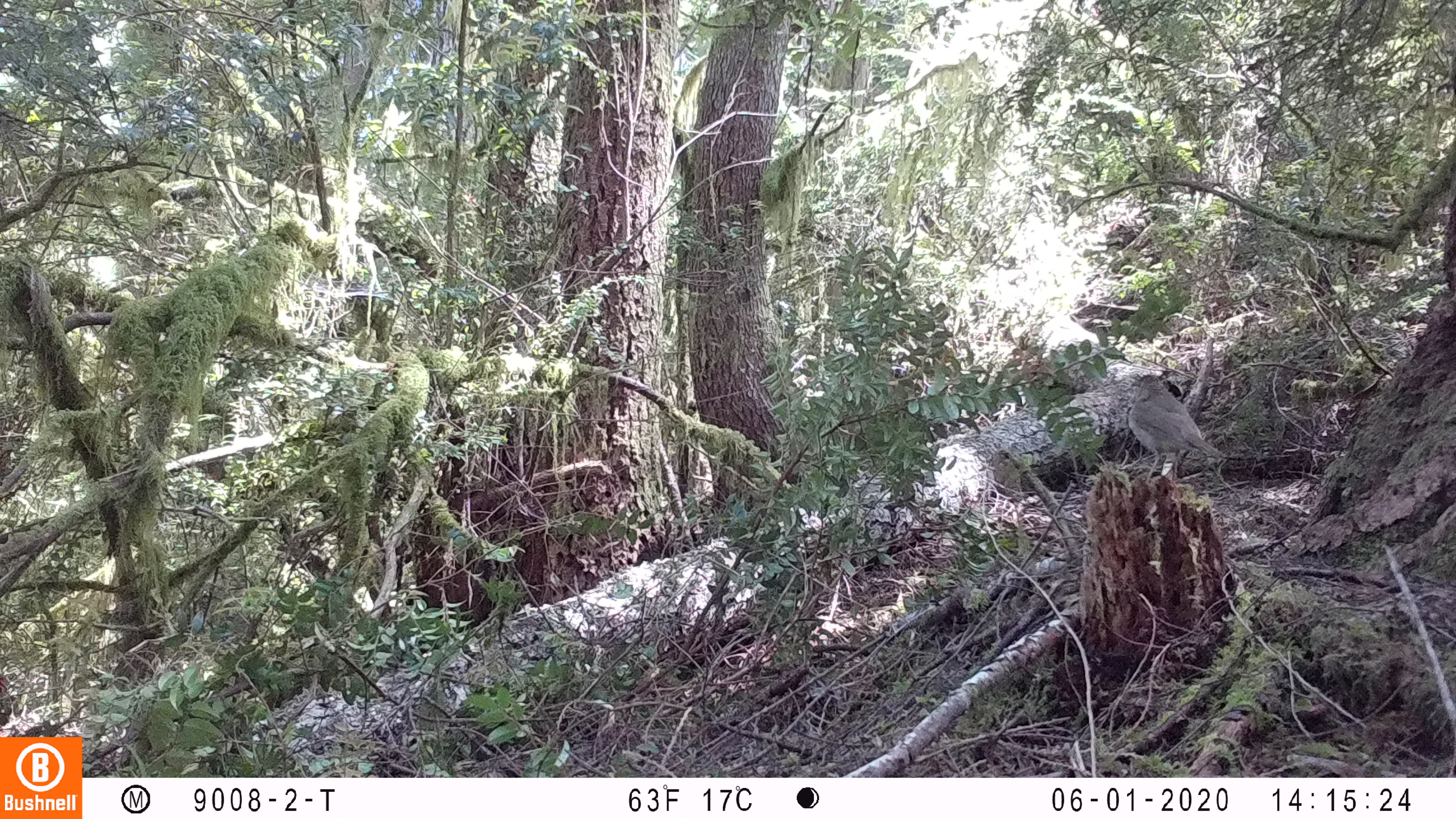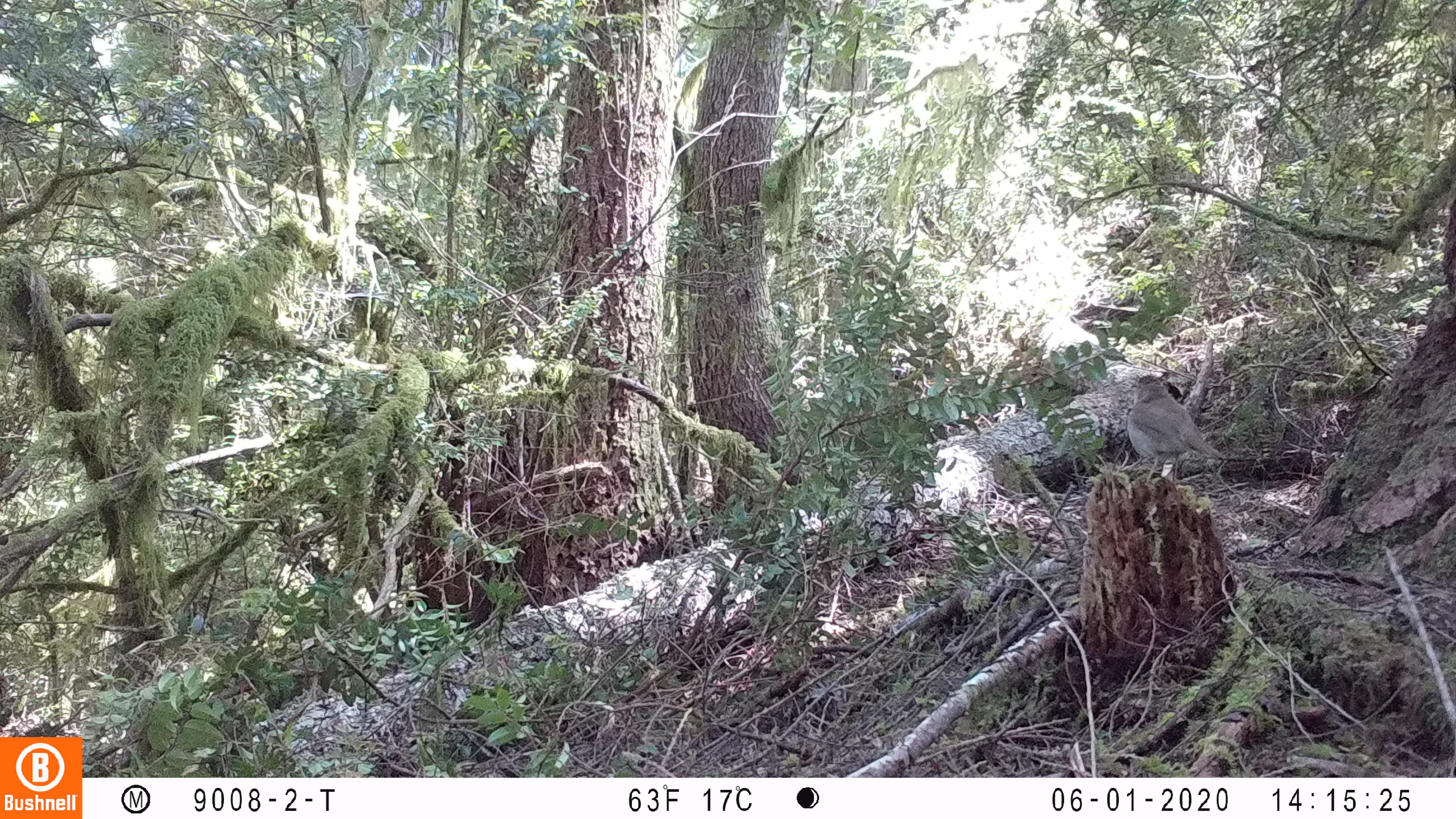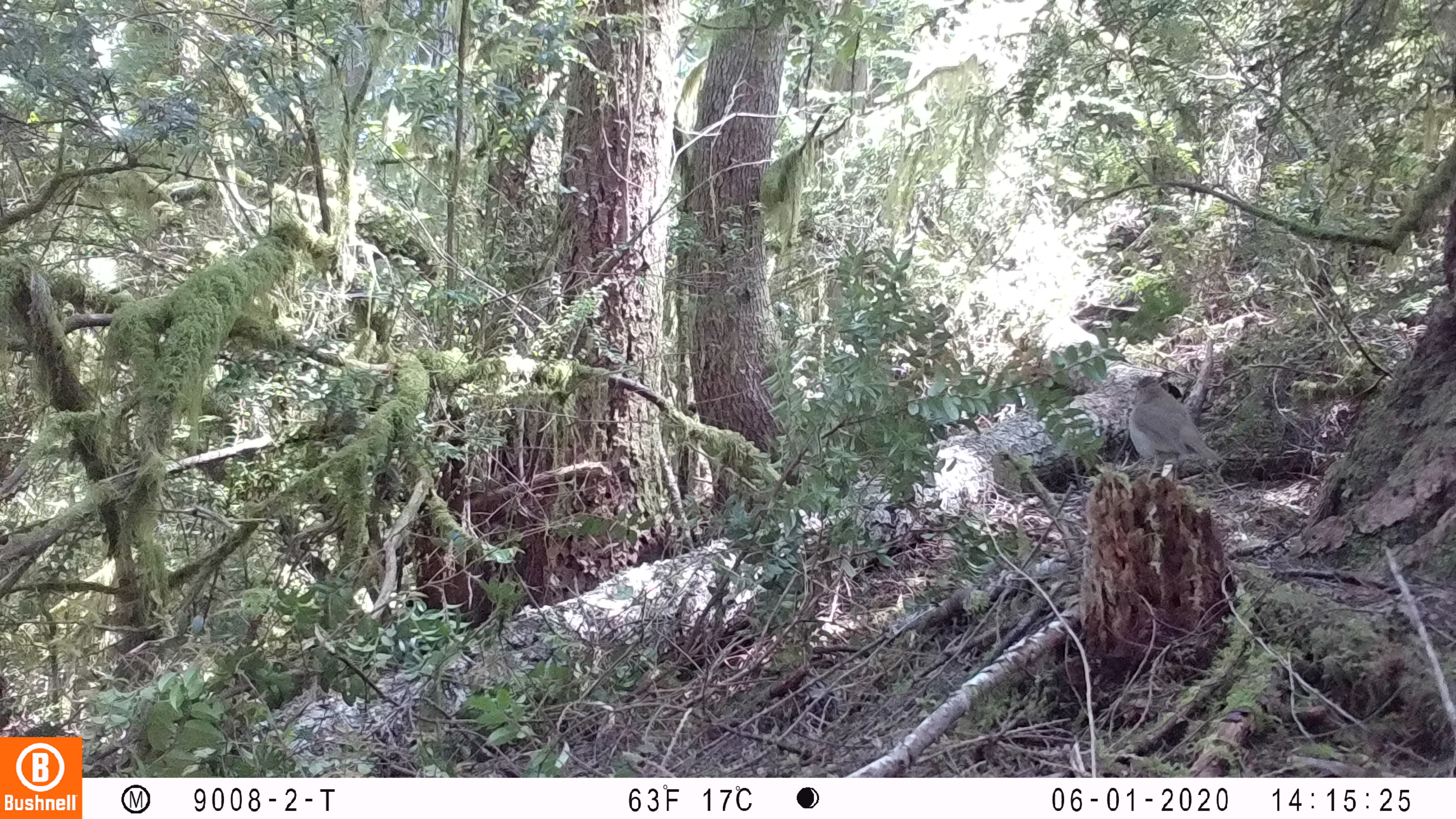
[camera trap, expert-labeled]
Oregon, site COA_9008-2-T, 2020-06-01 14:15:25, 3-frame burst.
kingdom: Animalia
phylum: Chordata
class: Aves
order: Passeriformes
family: Turdidae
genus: Catharus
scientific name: Catharus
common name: brown thrushes and nightingale-thrushes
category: catharus species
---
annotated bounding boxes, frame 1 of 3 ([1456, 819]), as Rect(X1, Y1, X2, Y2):
catharus species: Rect(1121, 371, 1226, 486)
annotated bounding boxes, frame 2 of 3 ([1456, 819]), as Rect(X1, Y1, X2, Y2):
catharus species: Rect(1120, 369, 1227, 479)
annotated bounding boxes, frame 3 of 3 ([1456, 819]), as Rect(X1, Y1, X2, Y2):
catharus species: Rect(1123, 374, 1227, 489)